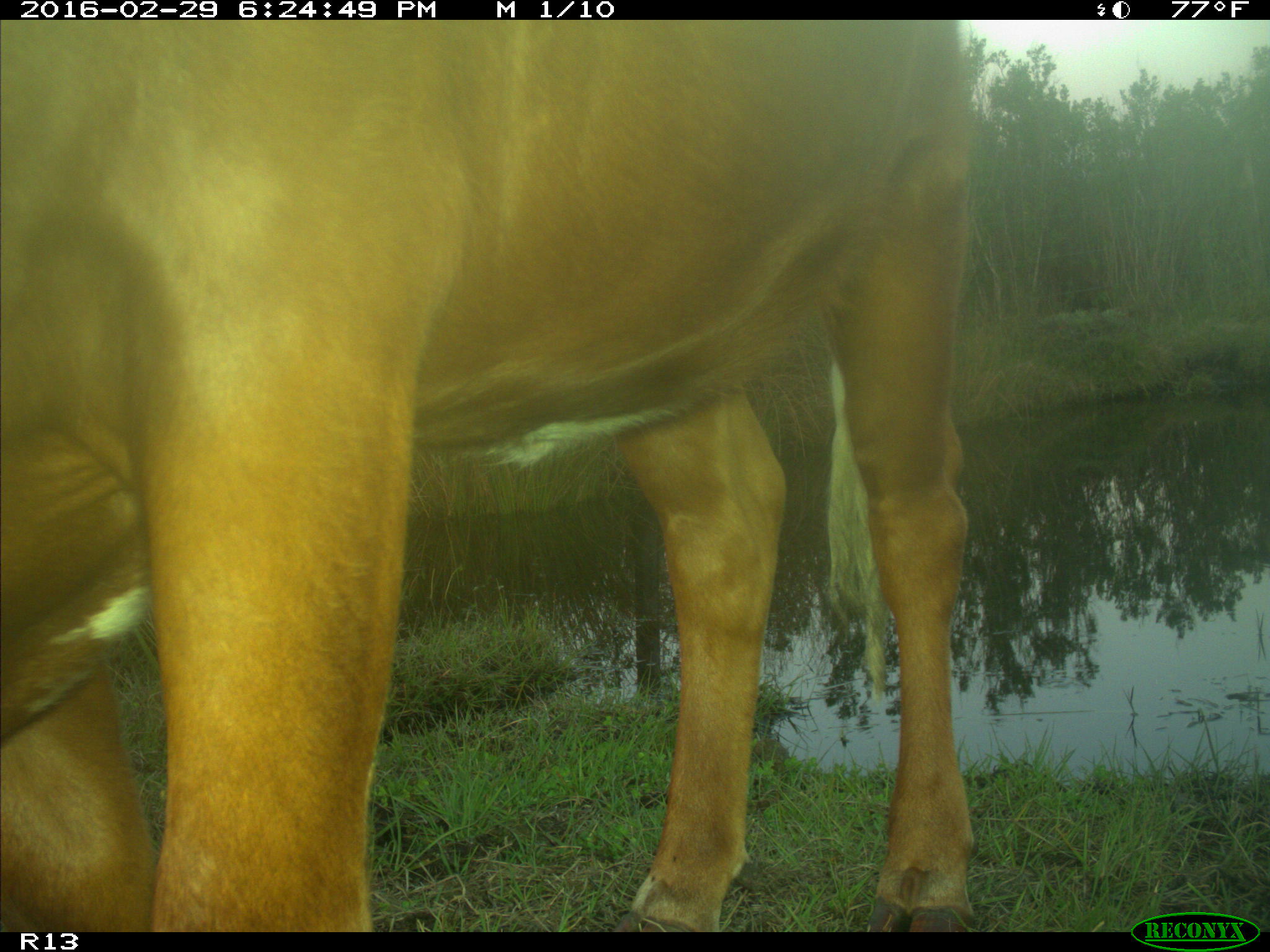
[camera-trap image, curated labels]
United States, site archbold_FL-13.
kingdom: Animalia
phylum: Chordata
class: Mammalia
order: Artiodactyla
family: Bovidae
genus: Bos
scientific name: Bos taurus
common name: domestic cow